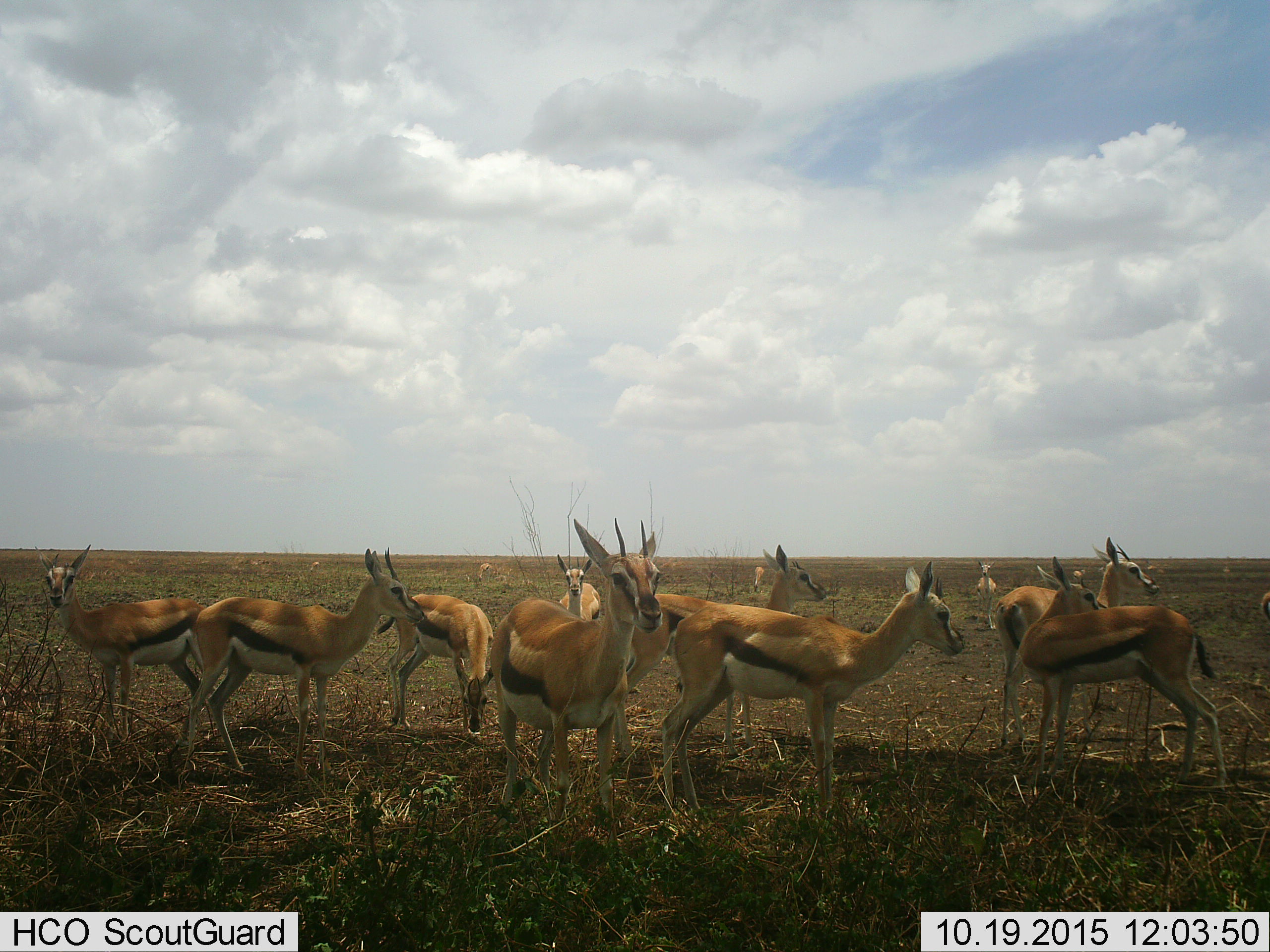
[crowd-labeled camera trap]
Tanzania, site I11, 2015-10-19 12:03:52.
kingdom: Animalia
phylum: Chordata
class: Mammalia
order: Artiodactyla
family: Bovidae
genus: Eudorcas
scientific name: Eudorcas thomsonii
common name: thomson's gazelle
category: gazellethomsons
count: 11-50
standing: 89%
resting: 0%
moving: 11%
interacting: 11%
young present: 11%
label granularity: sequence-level